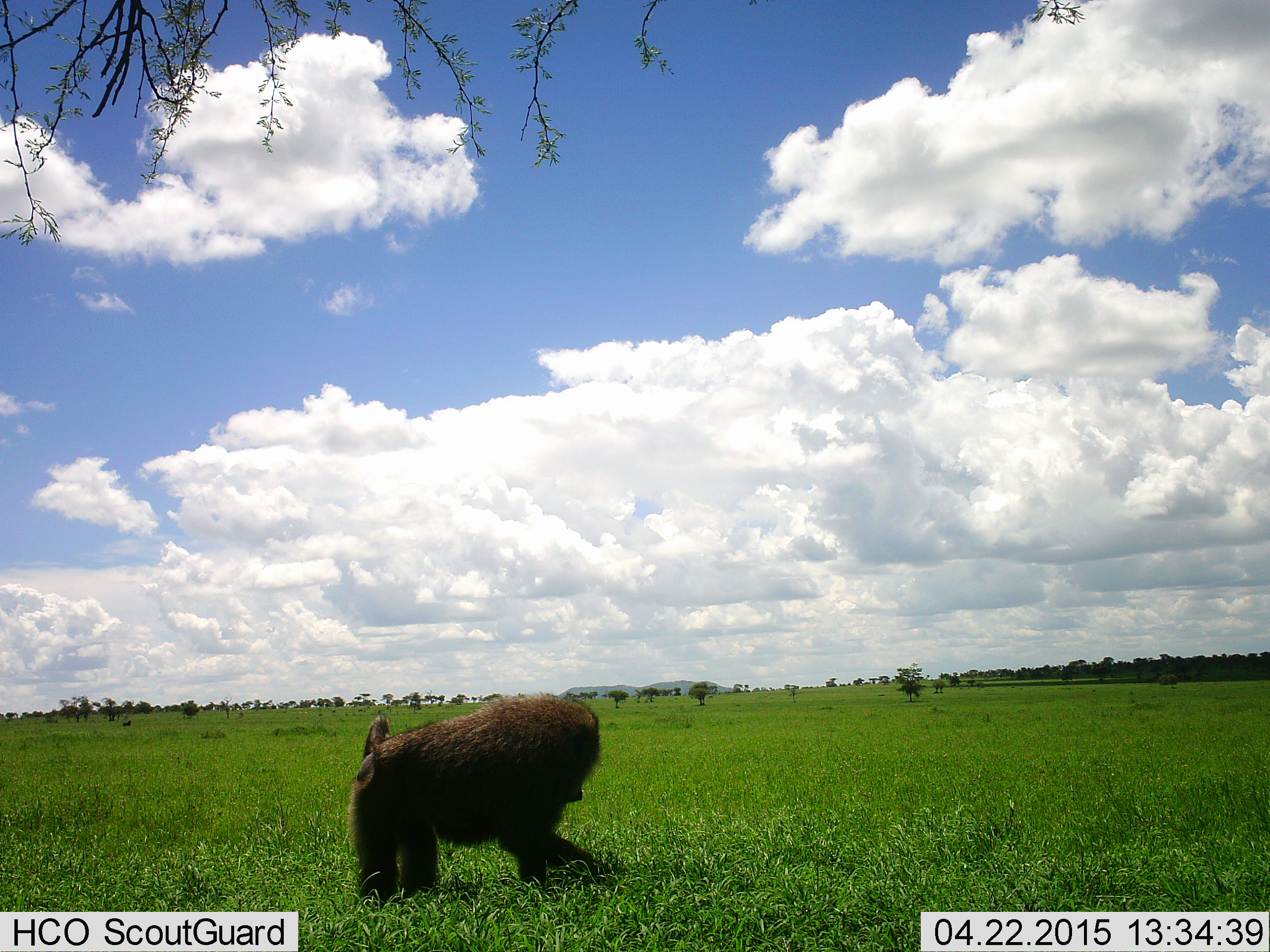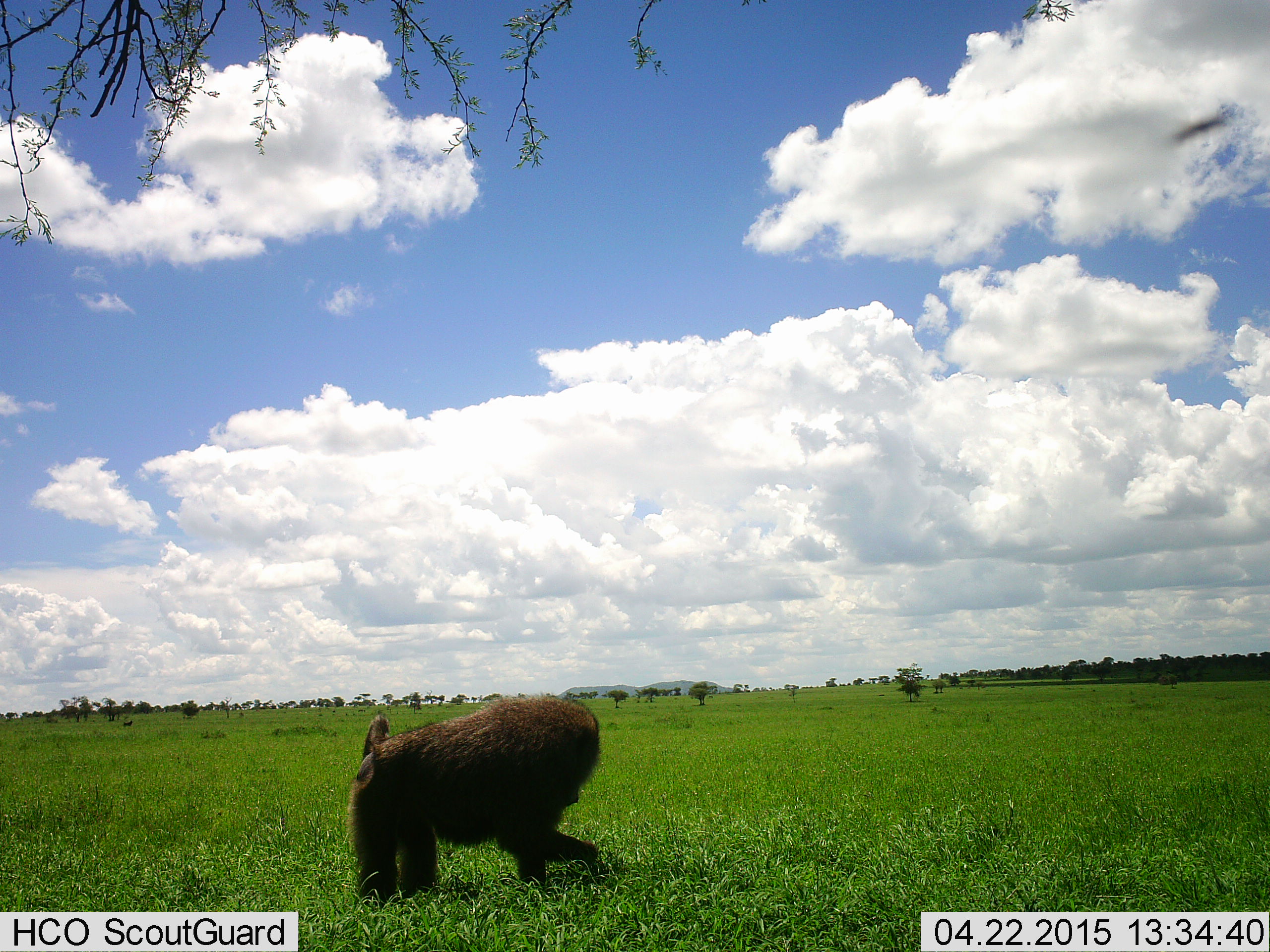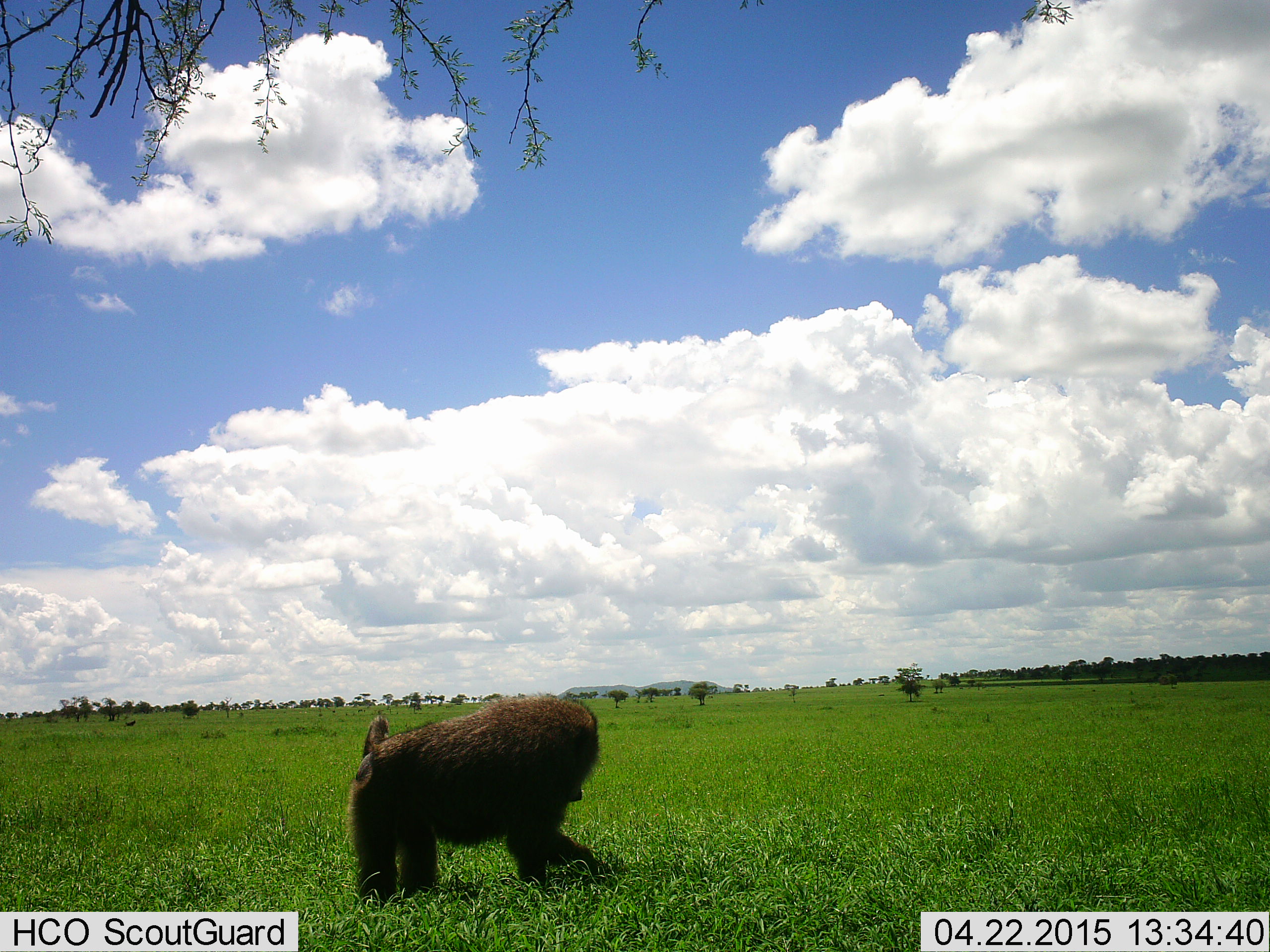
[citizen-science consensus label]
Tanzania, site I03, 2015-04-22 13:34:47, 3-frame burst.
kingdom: Animalia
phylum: Chordata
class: Mammalia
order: Primates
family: Cercopithecidae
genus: Papio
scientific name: Papio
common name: baboon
Baboon (Papio), count 1. Behavior (volunteer vote fractions): standing 30%, resting 0%, moving 10%, interacting 0%. Young present (vote fraction): 0%. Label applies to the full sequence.